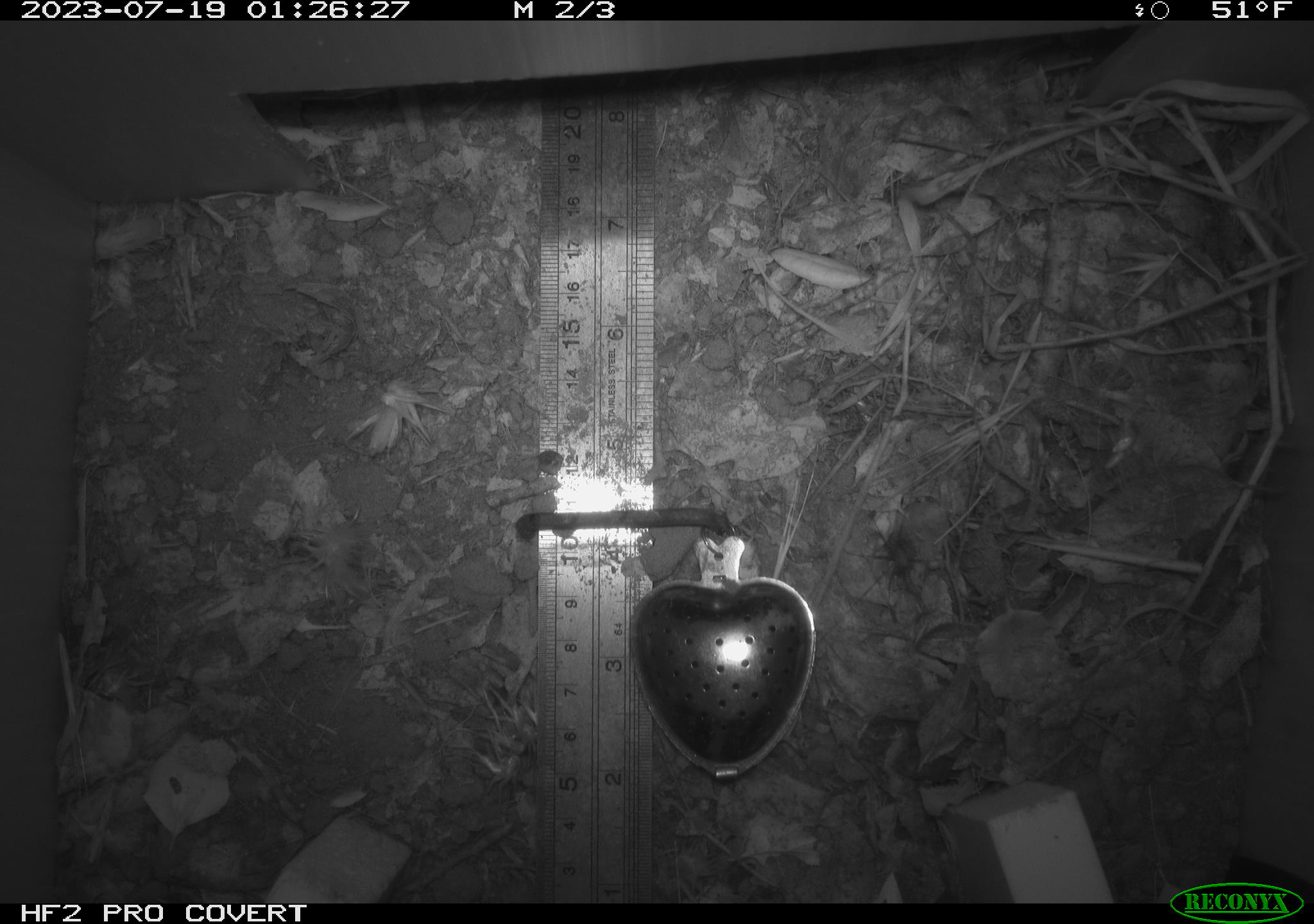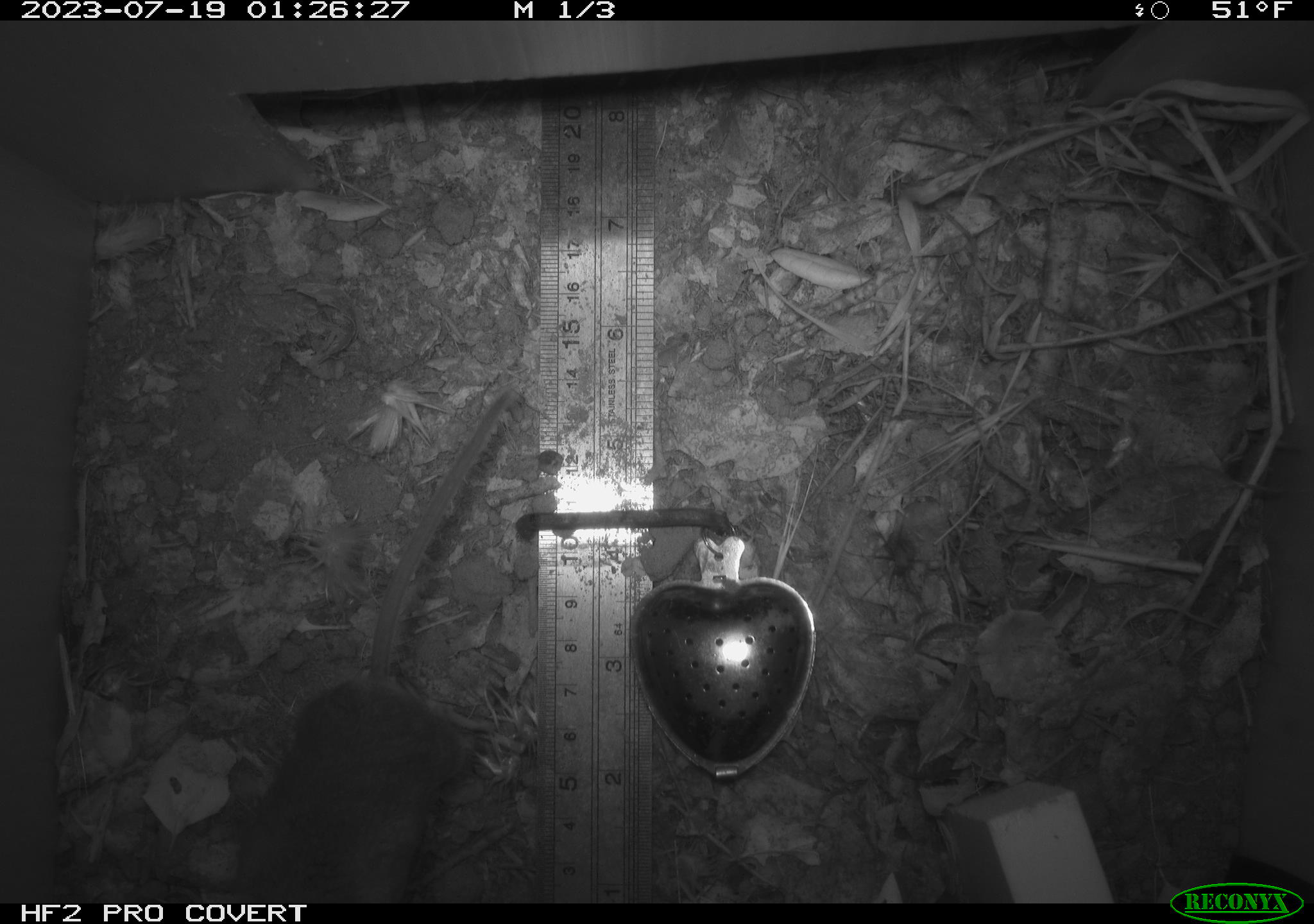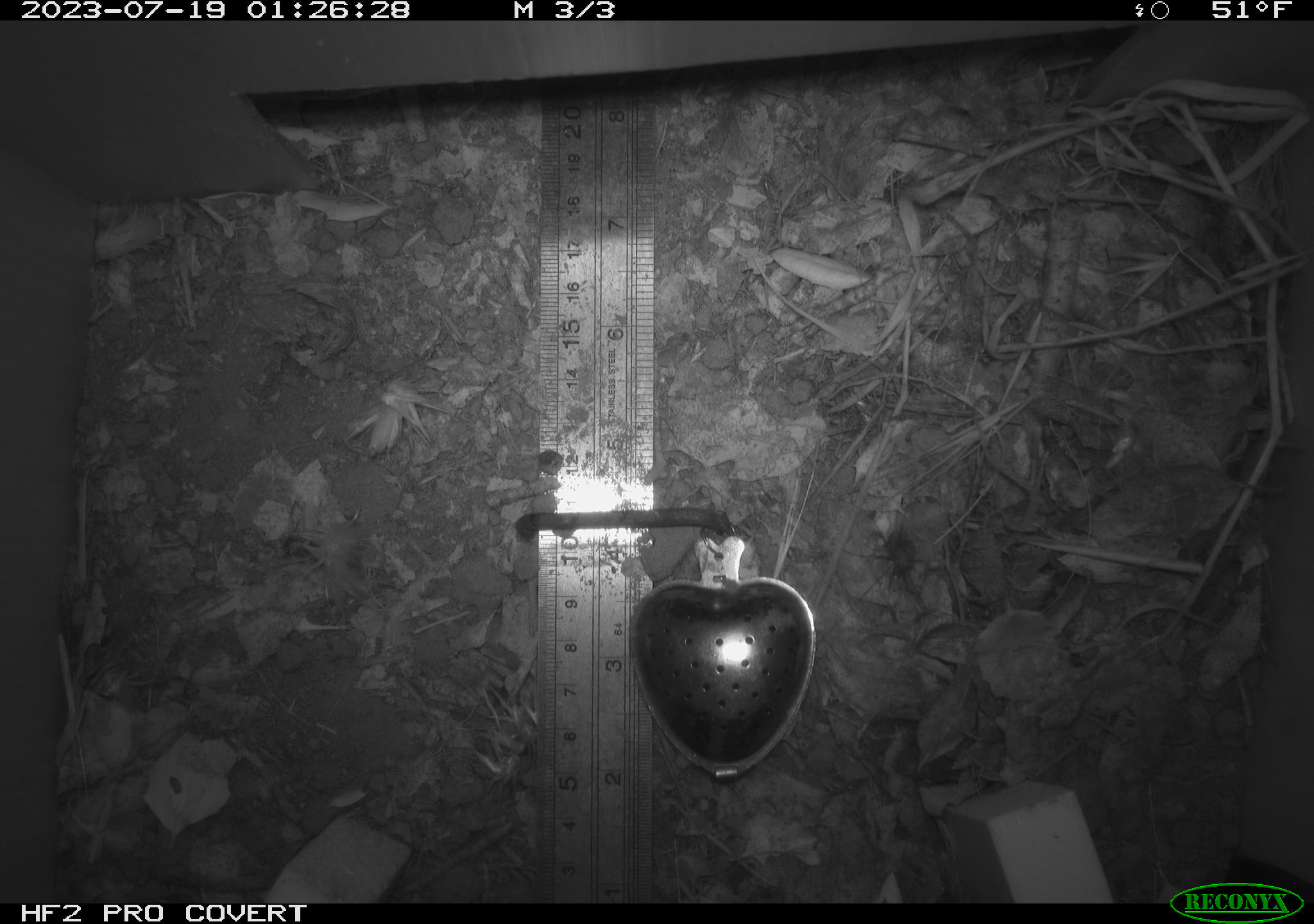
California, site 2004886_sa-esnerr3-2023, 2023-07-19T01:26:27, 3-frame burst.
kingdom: Animalia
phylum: Chordata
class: Mammalia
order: Rodentia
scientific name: Rodentia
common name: mouse species